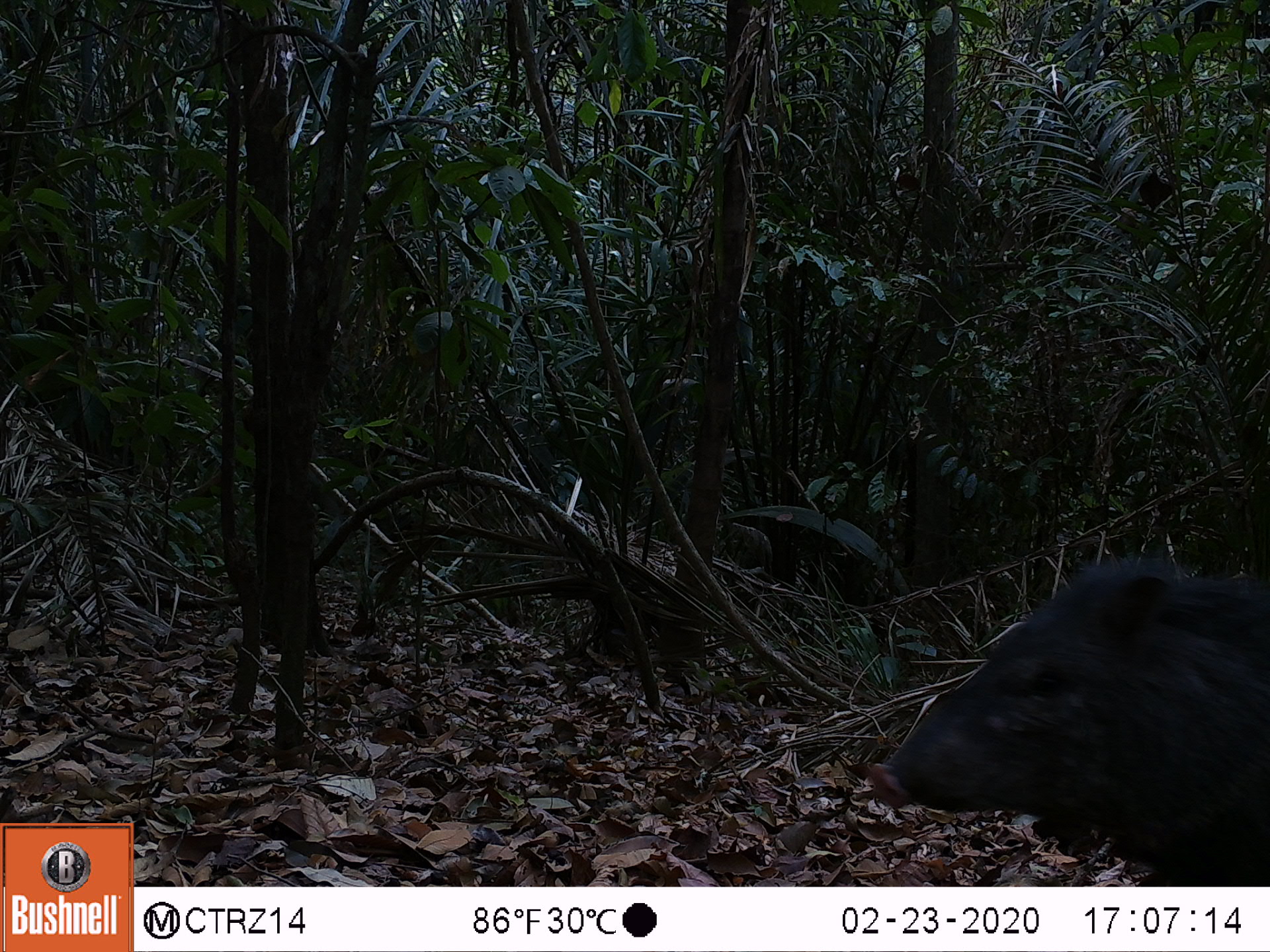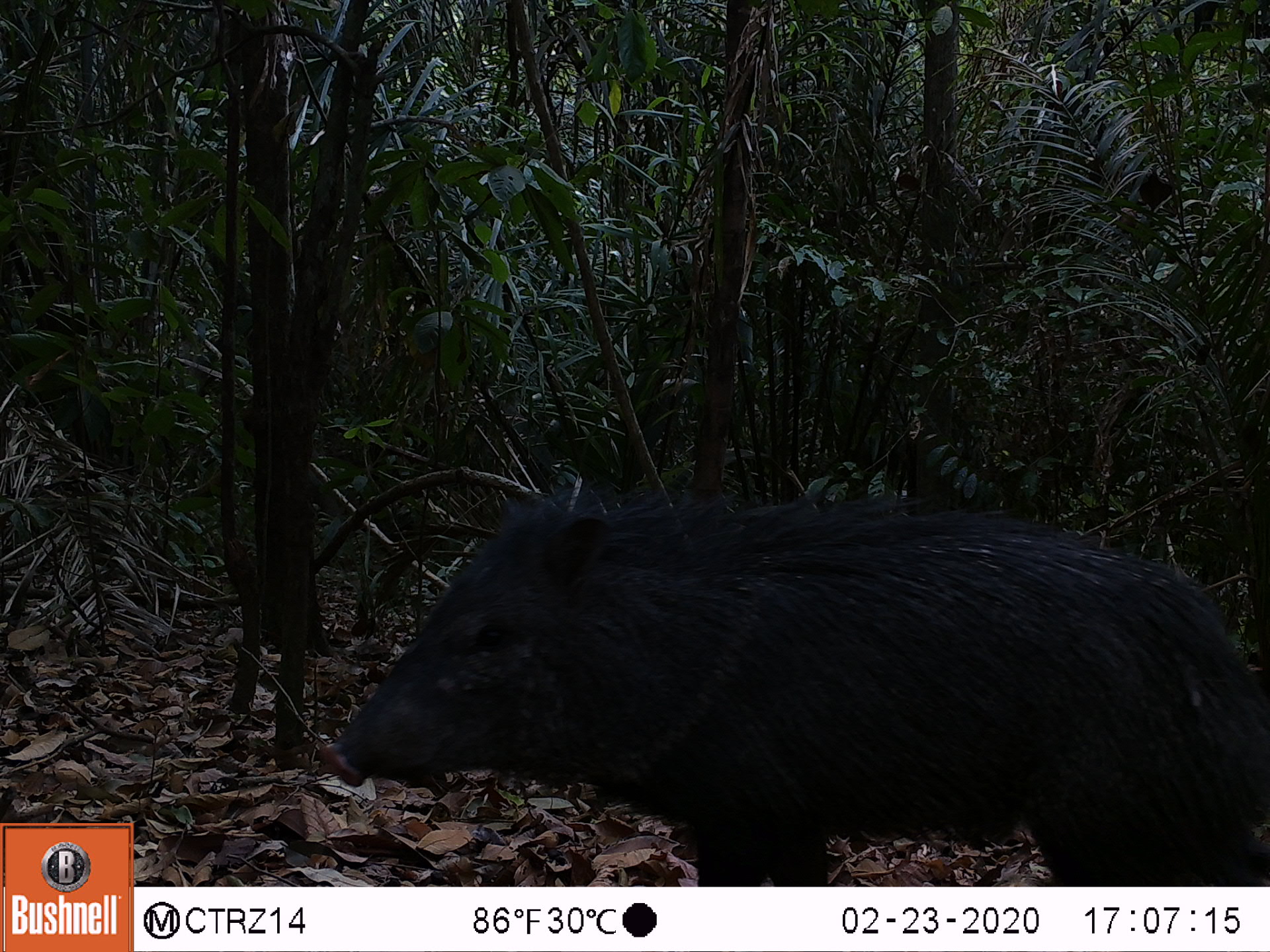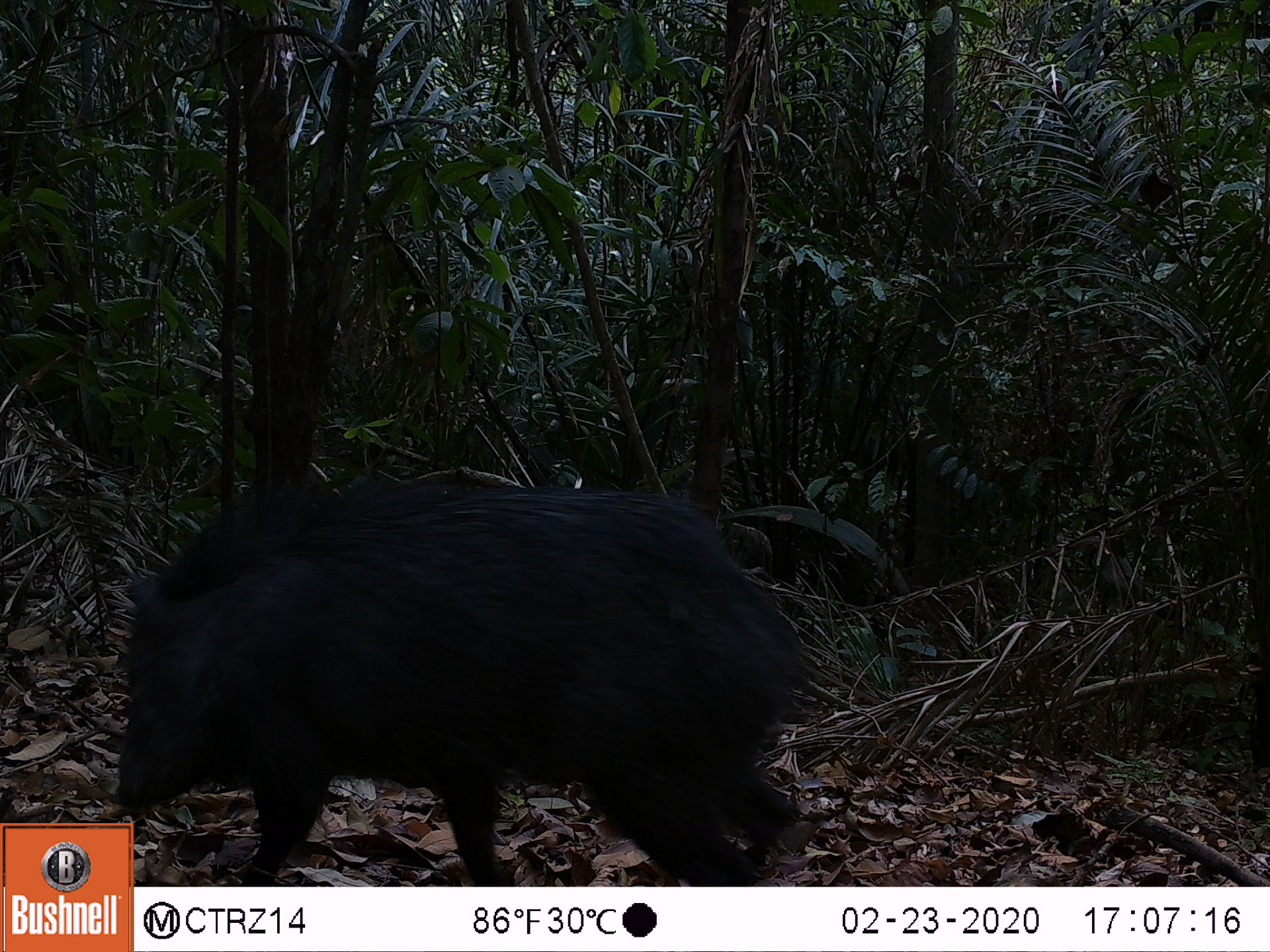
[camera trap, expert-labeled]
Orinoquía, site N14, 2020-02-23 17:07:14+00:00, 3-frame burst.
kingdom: Animalia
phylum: Chordata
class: Mammalia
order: Artiodactyla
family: Tayassuidae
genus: Pecari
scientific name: Pecari tajacu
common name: collared peccary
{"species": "collared peccary (Pecari tajacu)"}